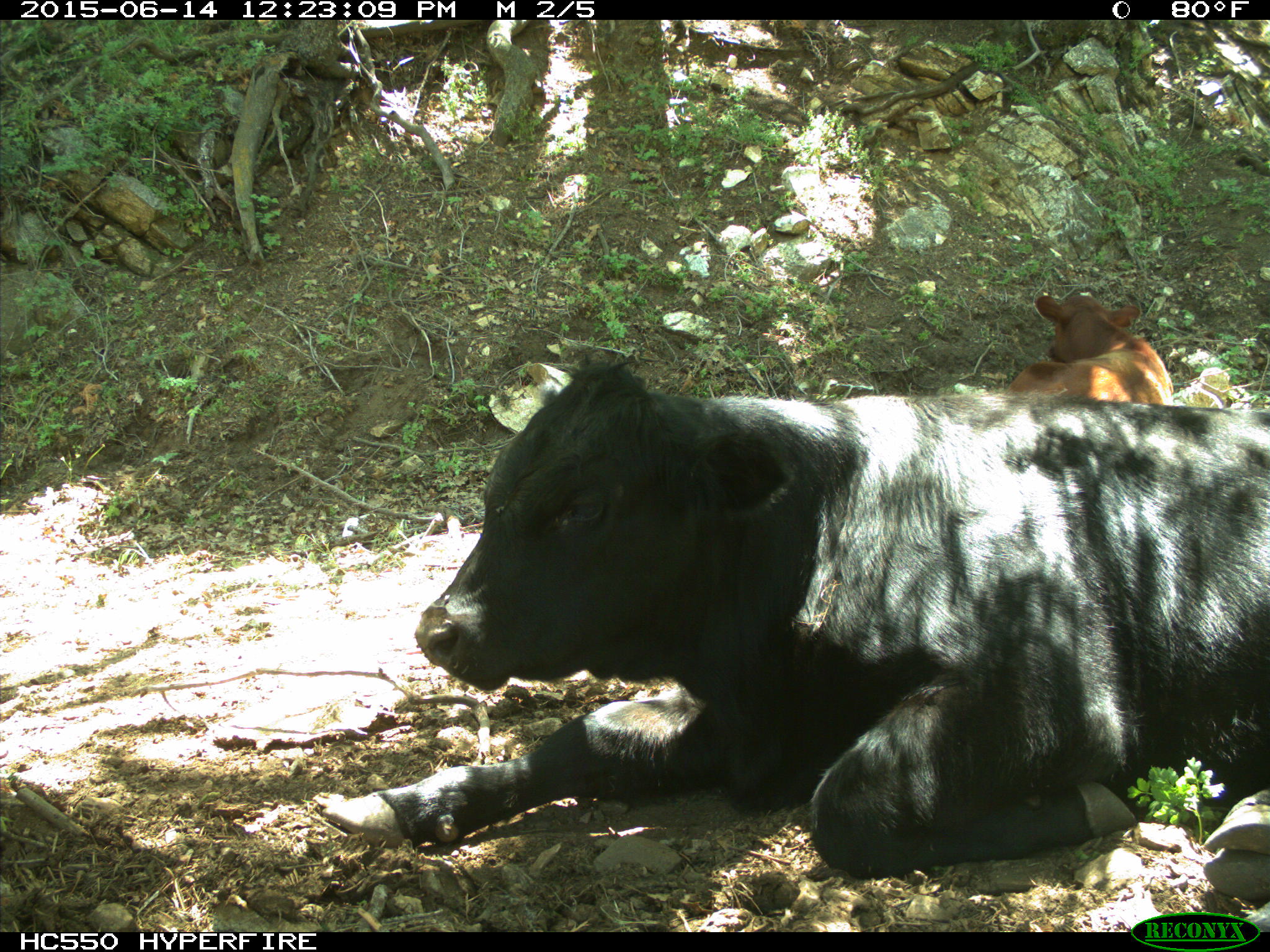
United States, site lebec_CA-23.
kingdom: Animalia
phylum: Chordata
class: Mammalia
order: Artiodactyla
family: Bovidae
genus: Bos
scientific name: Bos taurus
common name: domestic cow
Bos taurus (domestic cow).